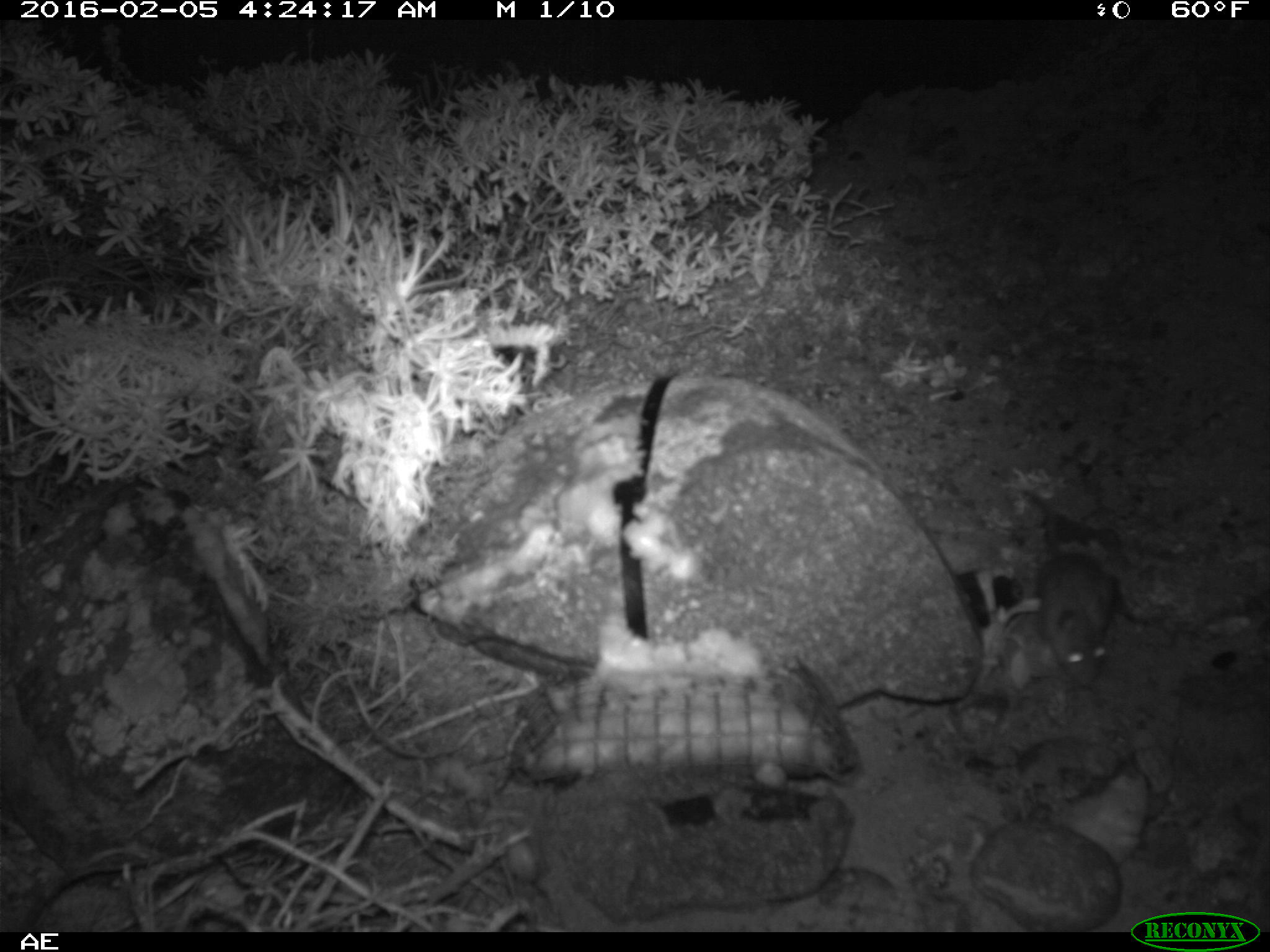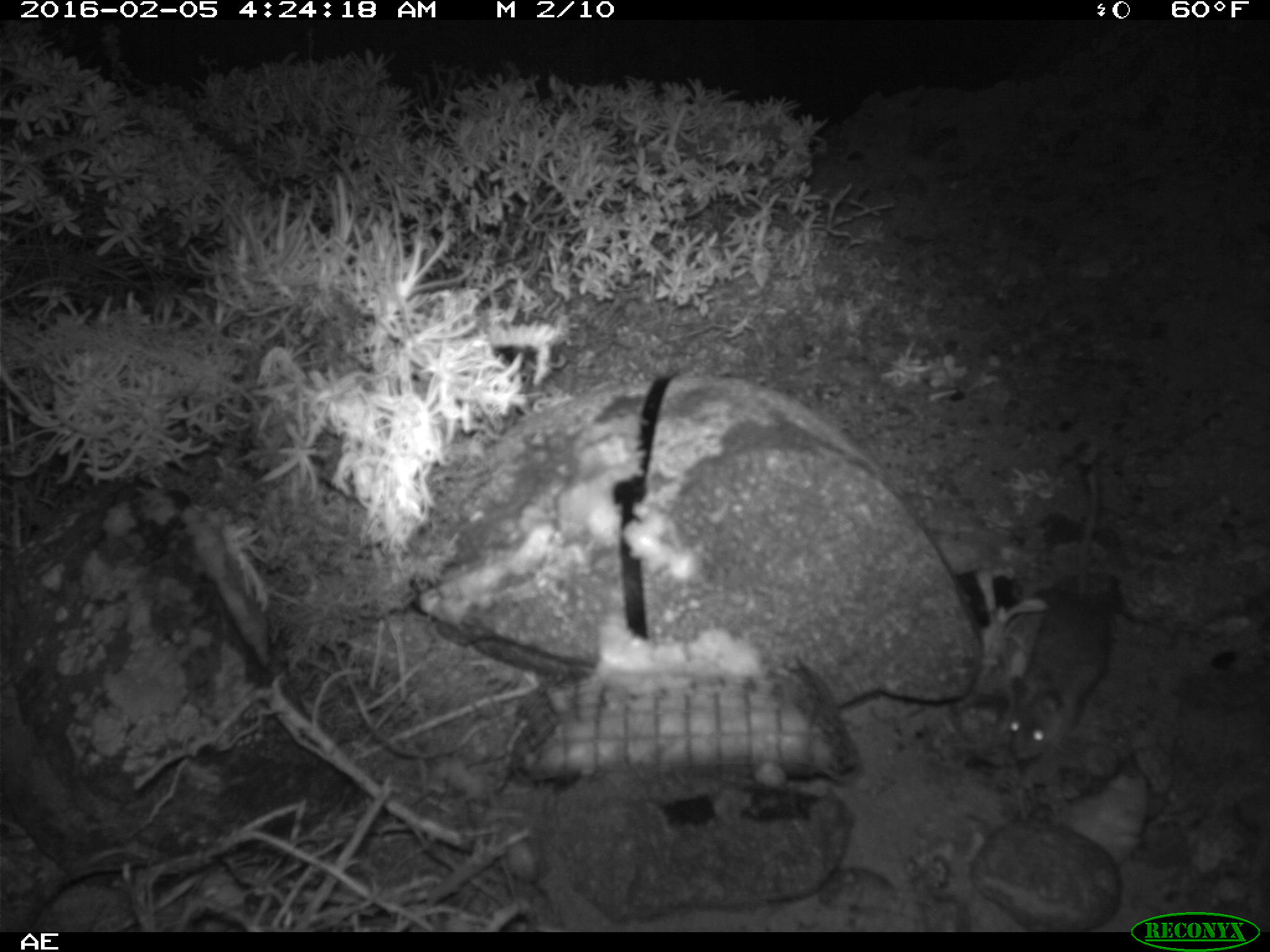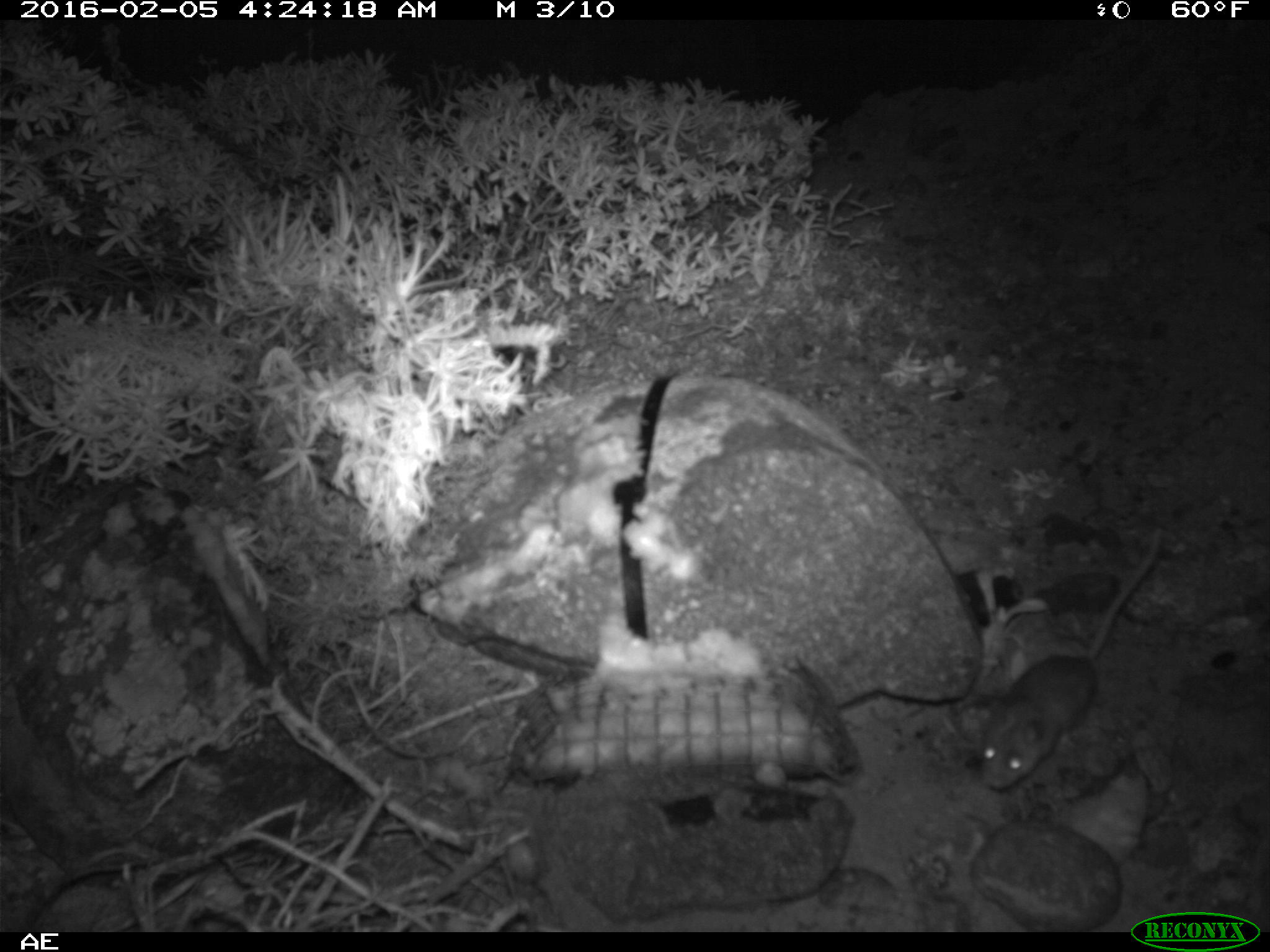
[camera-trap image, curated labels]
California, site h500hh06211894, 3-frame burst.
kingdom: Animalia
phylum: Chordata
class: Mammalia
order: Rodentia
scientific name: Rodentia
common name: rodent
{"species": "rodent (Rodentia)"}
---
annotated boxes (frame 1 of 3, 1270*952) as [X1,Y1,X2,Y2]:
rodent: [1016,483,1112,685]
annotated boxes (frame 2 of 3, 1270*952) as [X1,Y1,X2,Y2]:
rodent: [1002,471,1110,760]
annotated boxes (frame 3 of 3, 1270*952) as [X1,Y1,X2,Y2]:
rodent: [979,528,1161,790]